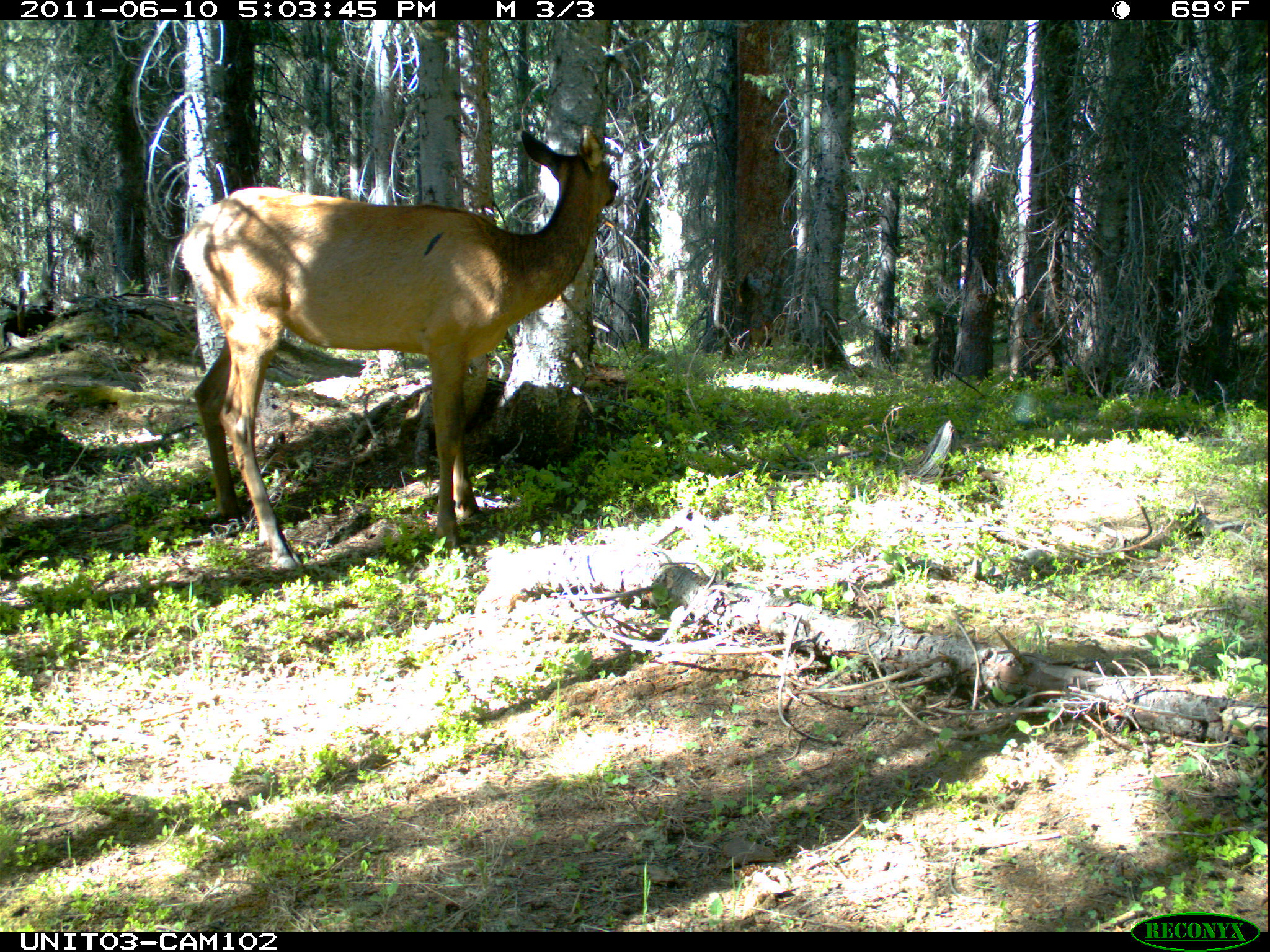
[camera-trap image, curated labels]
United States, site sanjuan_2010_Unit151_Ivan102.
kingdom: Animalia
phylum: Chordata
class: Mammalia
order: Artiodactyla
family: Cervidae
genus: Cervus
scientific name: Cervus elaphus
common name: red deer